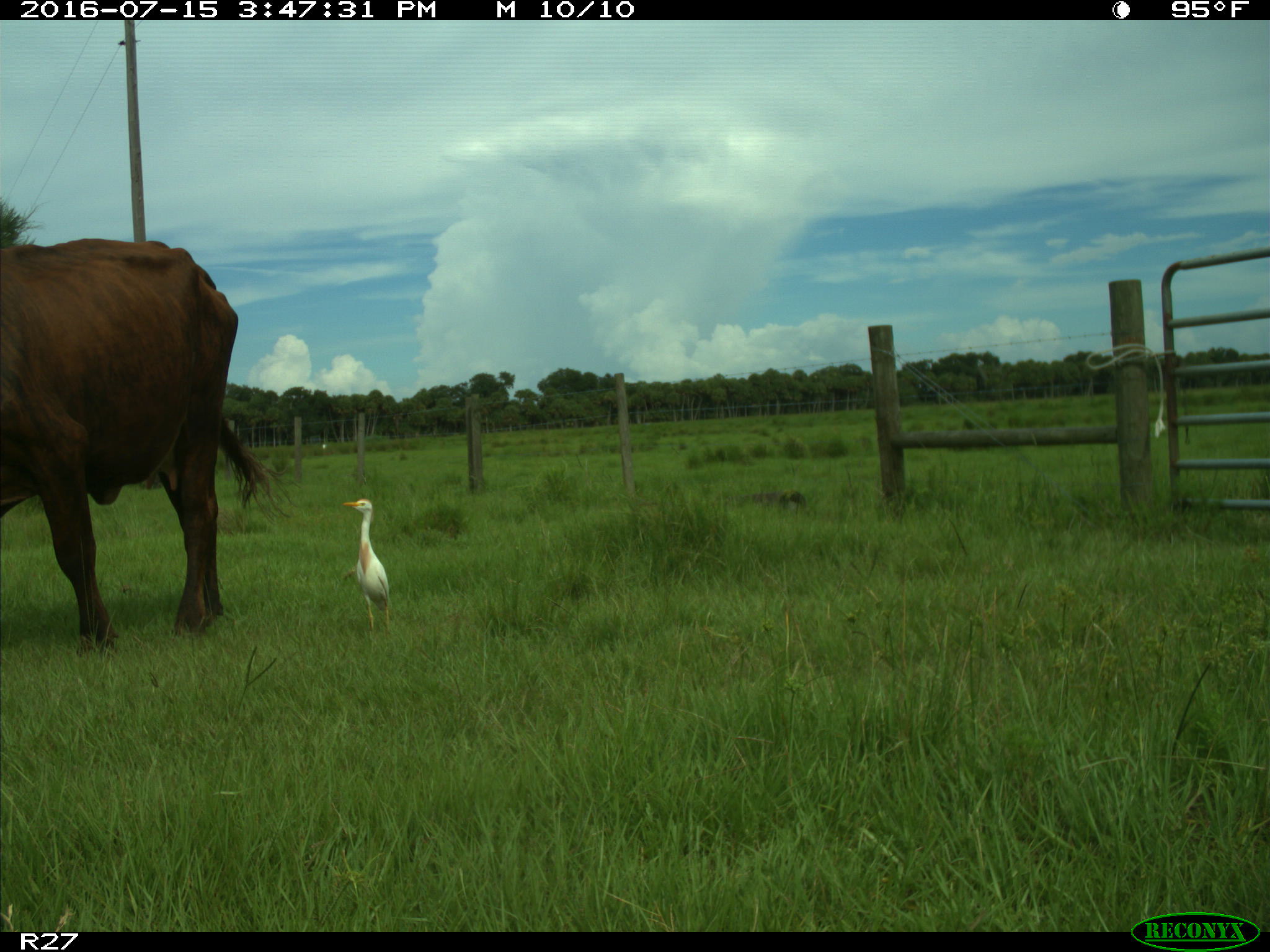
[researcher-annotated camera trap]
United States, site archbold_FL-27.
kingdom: Animalia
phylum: Chordata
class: Mammalia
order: Artiodactyla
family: Bovidae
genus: Bos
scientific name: Bos taurus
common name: domestic cow